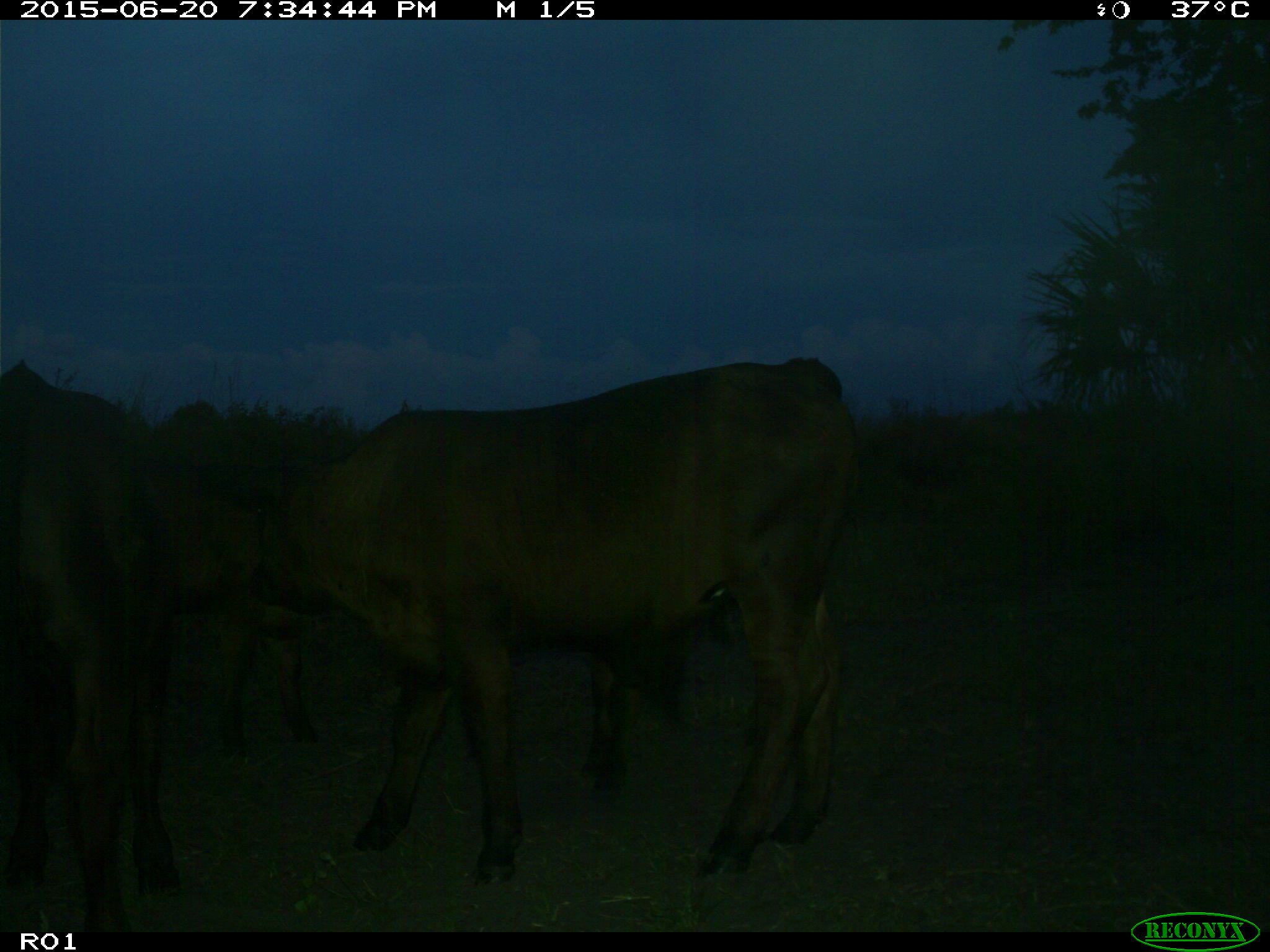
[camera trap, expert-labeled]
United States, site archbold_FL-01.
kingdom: Animalia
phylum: Chordata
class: Mammalia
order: Artiodactyla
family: Bovidae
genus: Bos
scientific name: Bos taurus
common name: domestic cow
Bos taurus (domestic cow).